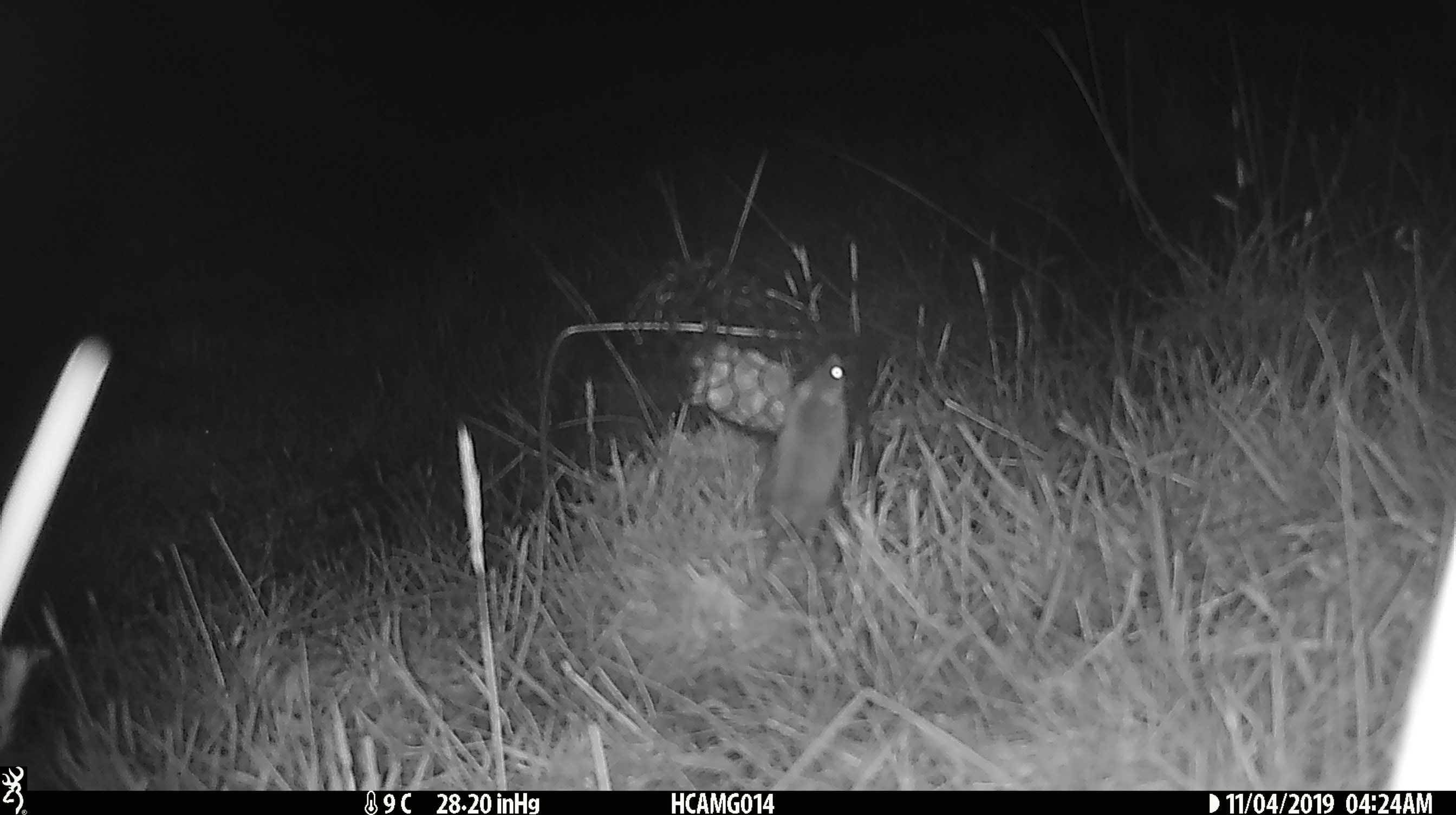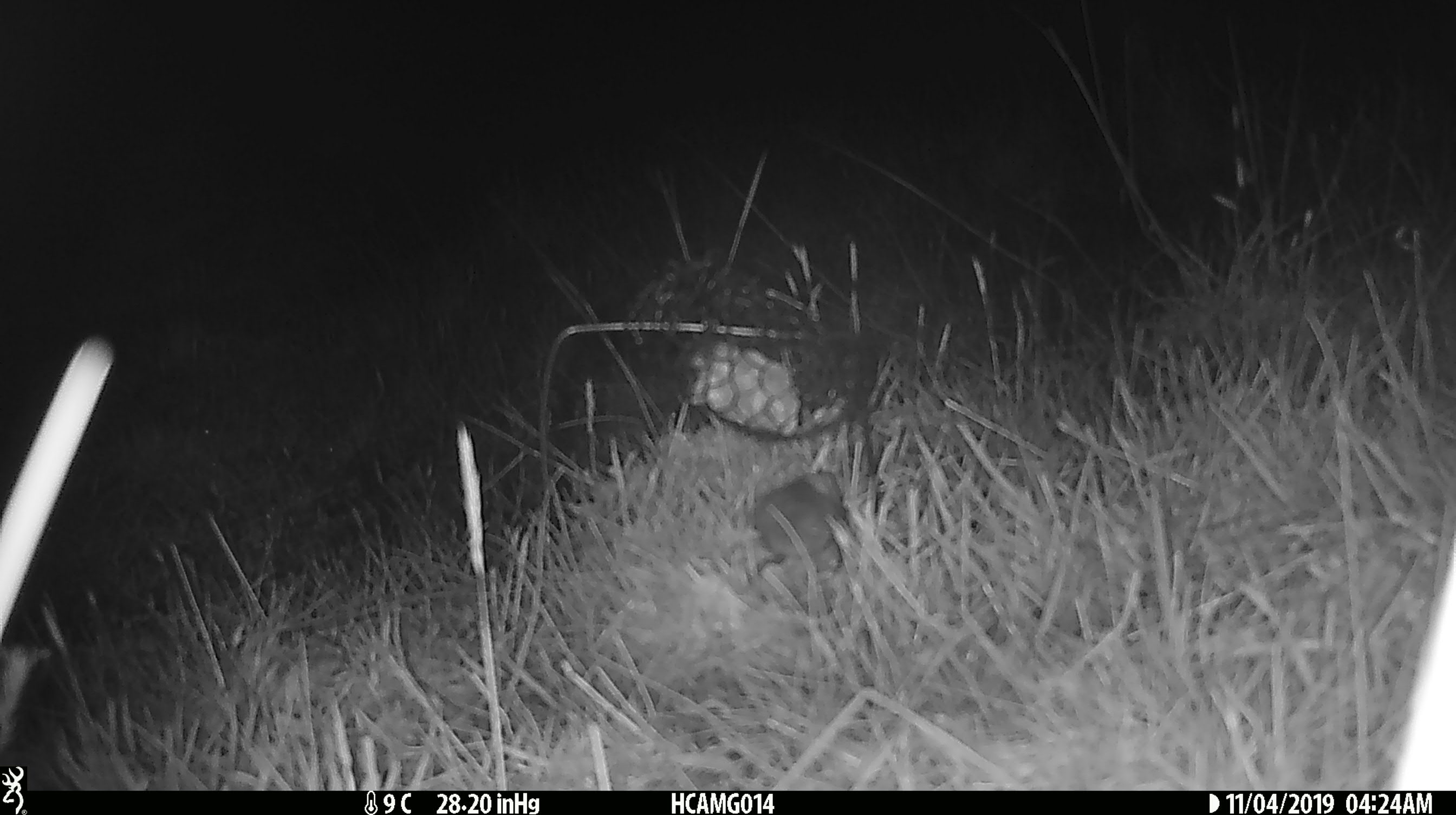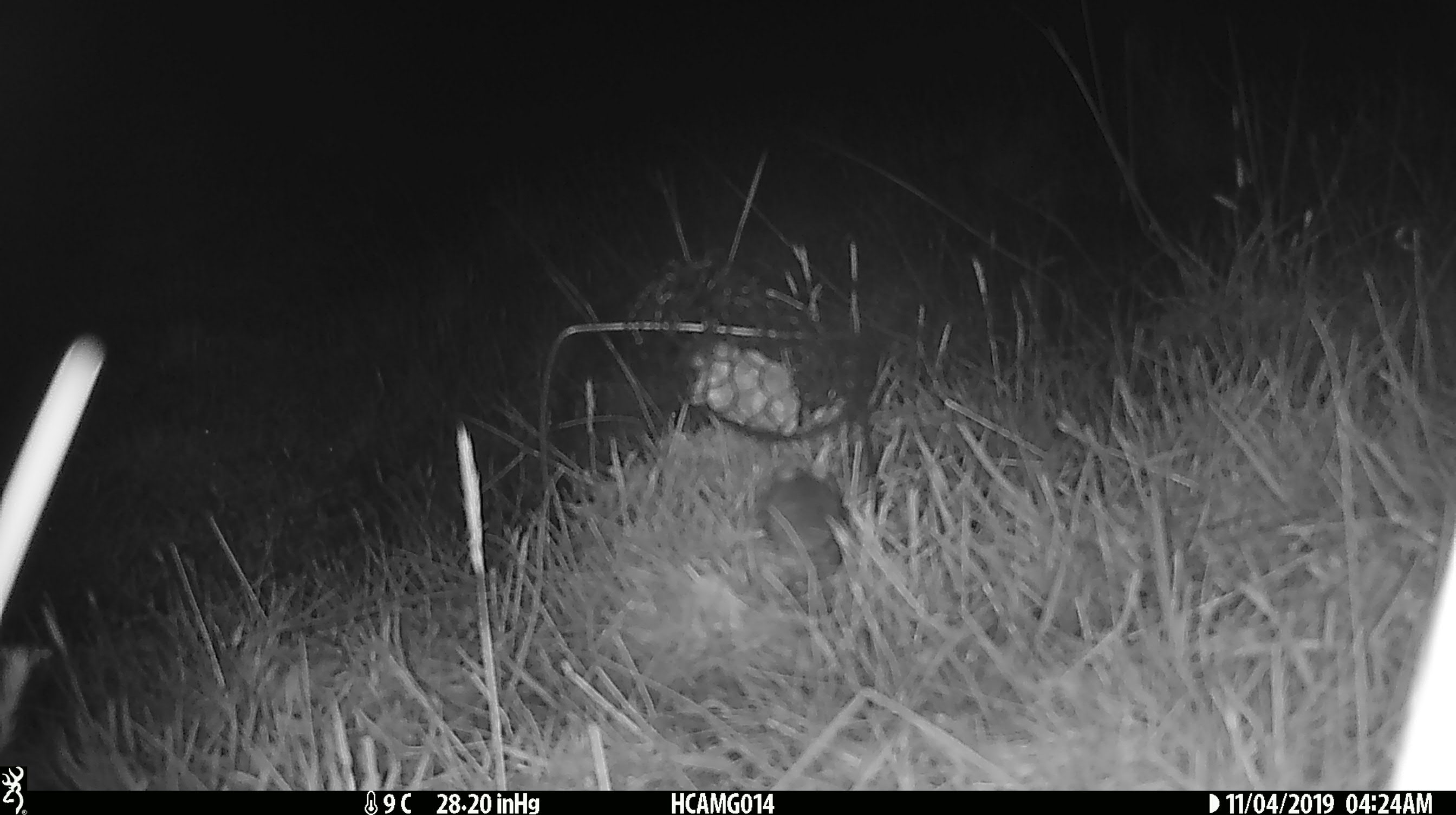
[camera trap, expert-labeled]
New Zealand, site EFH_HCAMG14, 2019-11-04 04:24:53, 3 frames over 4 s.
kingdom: Animalia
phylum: Chordata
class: Mammalia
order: Rodentia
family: Muridae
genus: Mus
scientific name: Mus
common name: mouse